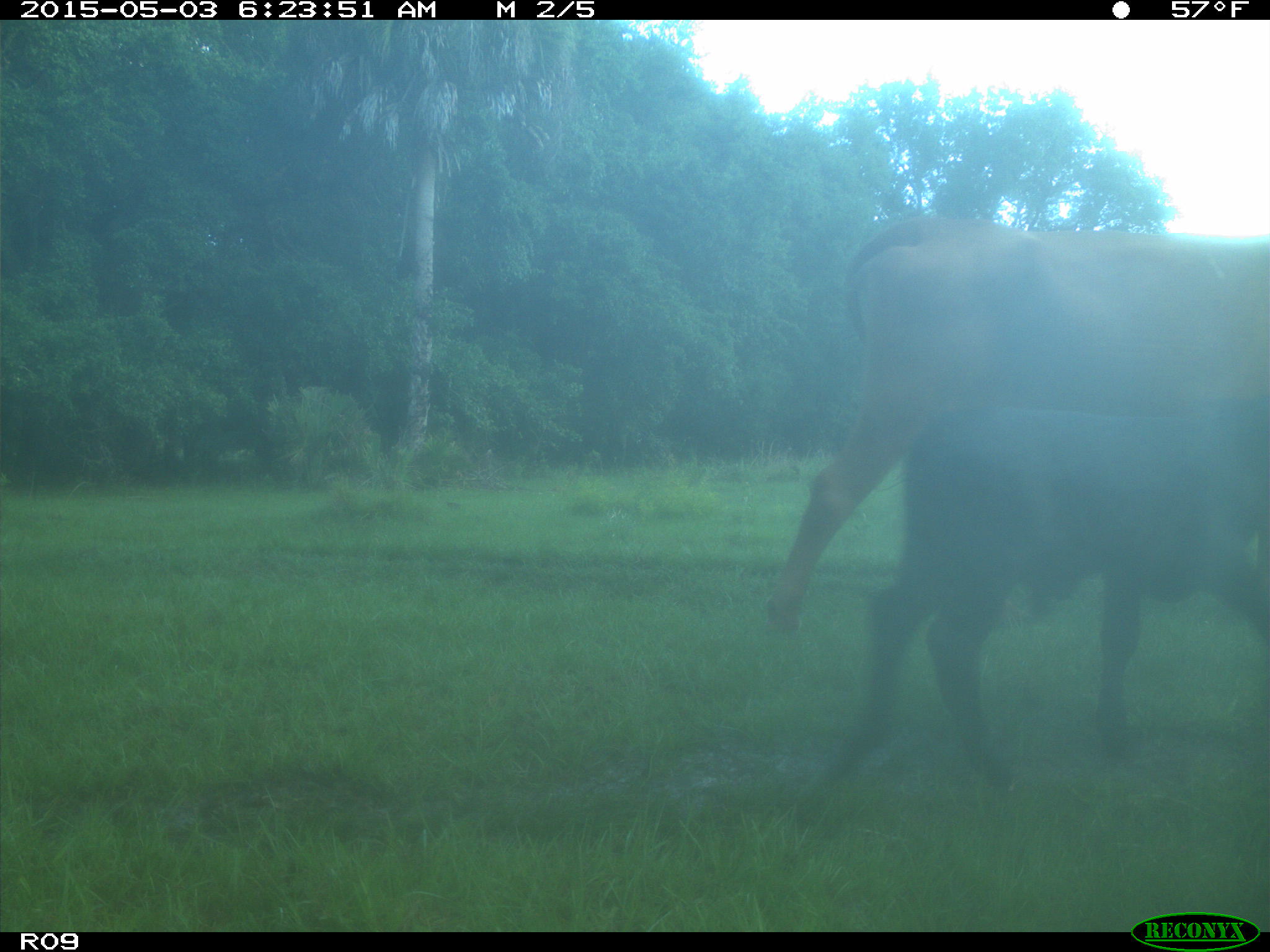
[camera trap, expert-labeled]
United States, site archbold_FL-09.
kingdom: Animalia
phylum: Chordata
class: Mammalia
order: Artiodactyla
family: Bovidae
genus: Bos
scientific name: Bos taurus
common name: domestic cow